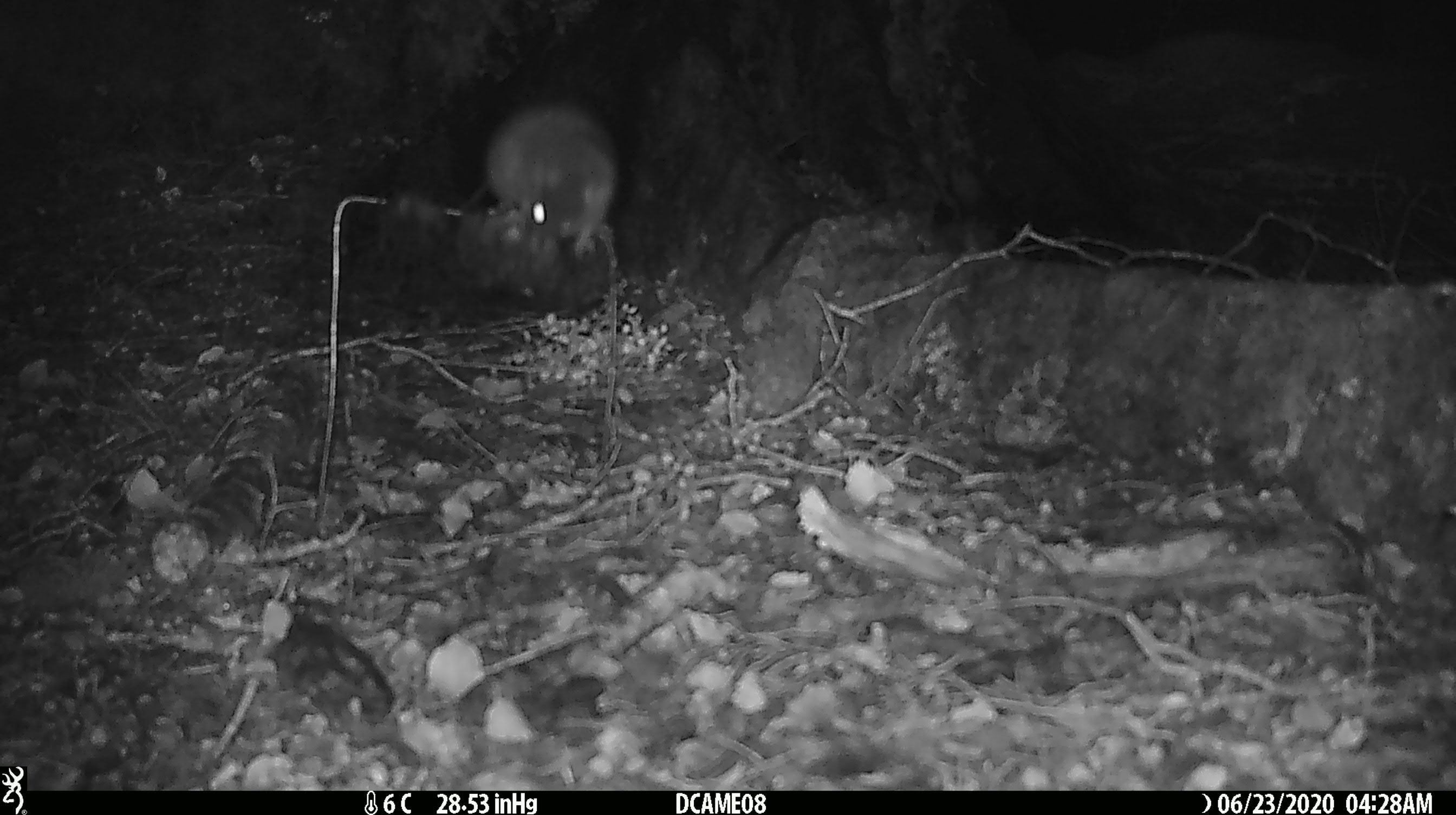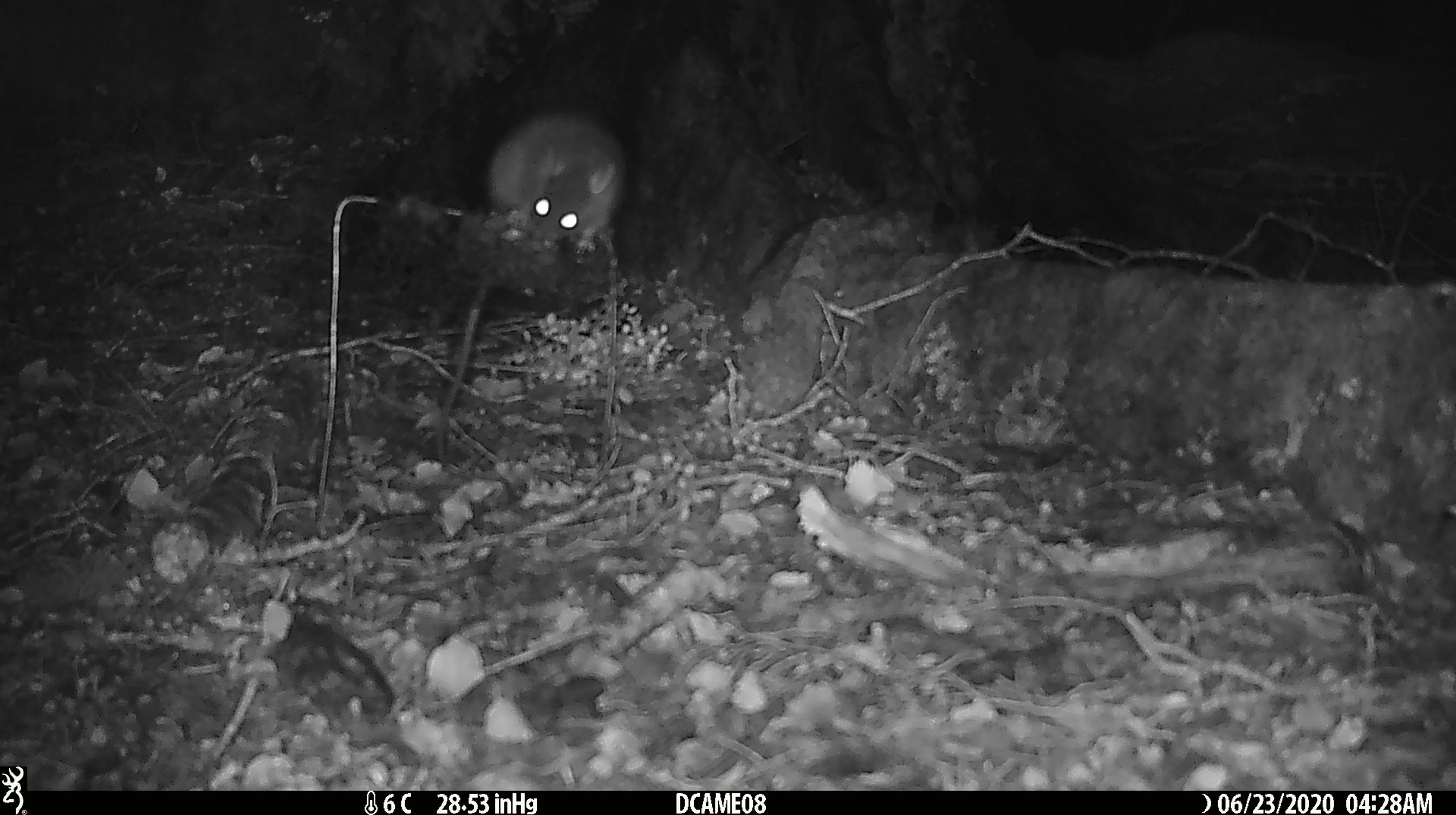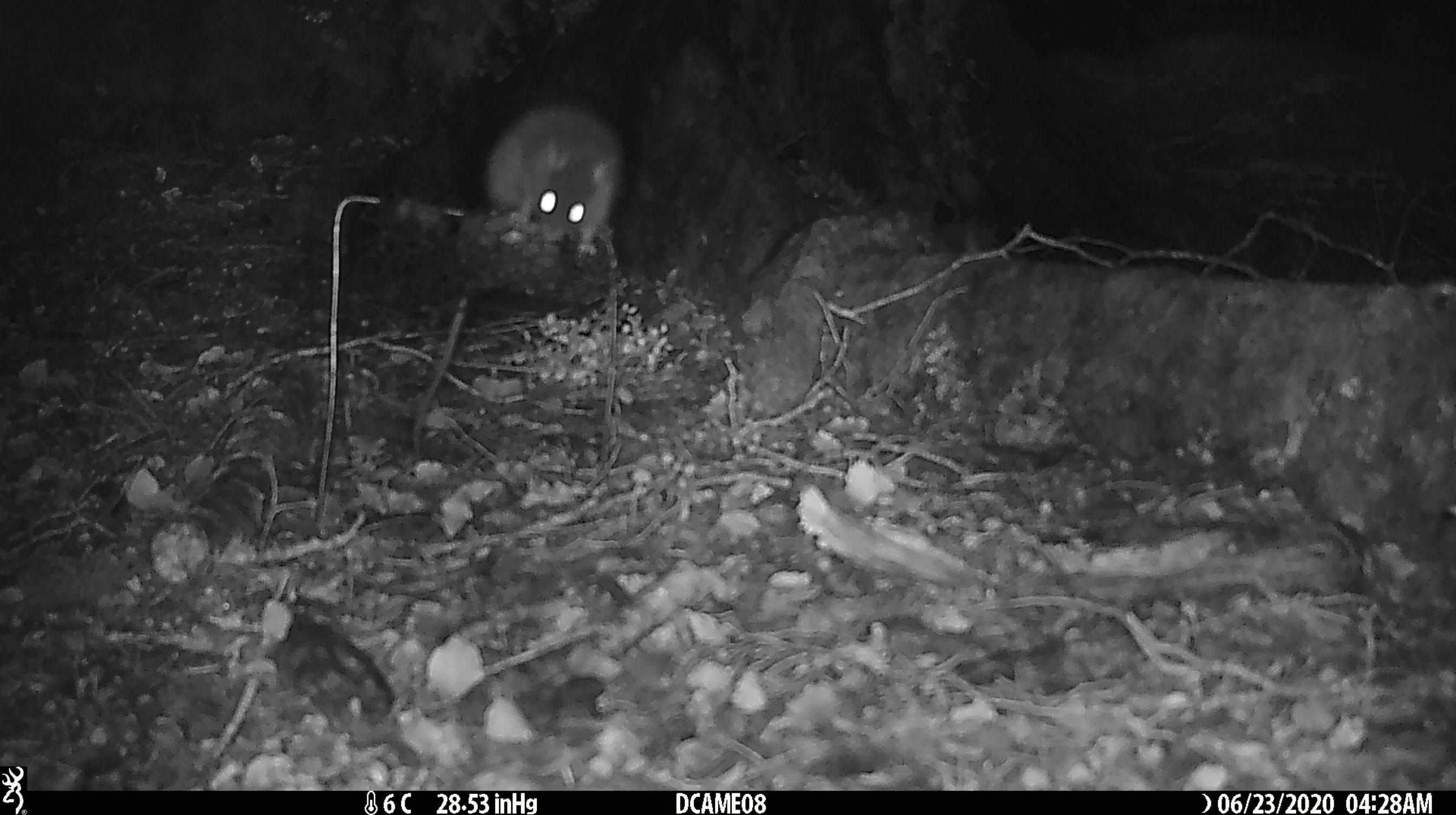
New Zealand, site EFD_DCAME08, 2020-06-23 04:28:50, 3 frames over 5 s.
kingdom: Animalia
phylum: Chordata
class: Mammalia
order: Rodentia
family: Muridae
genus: Rattus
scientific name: Rattus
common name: rat